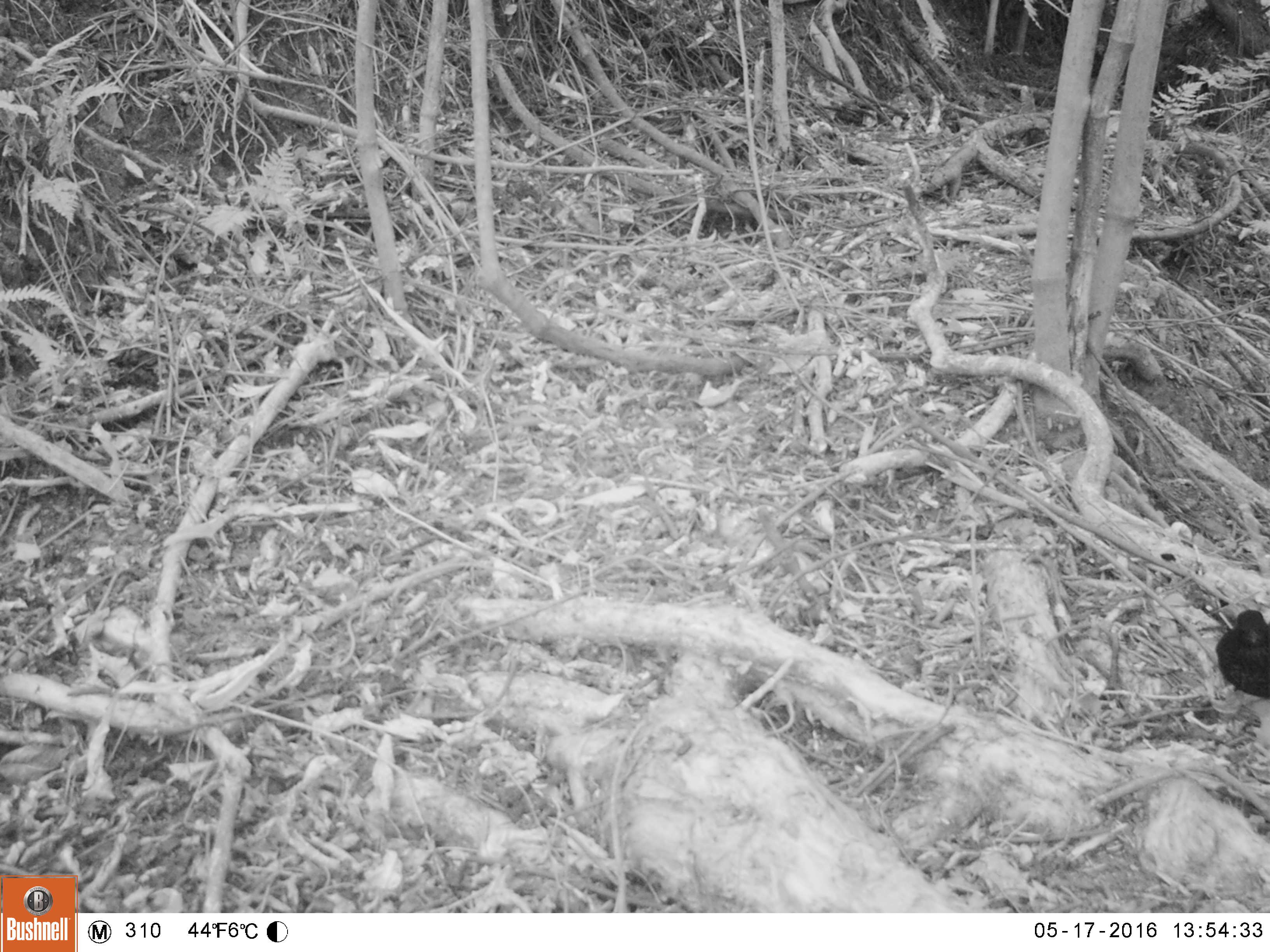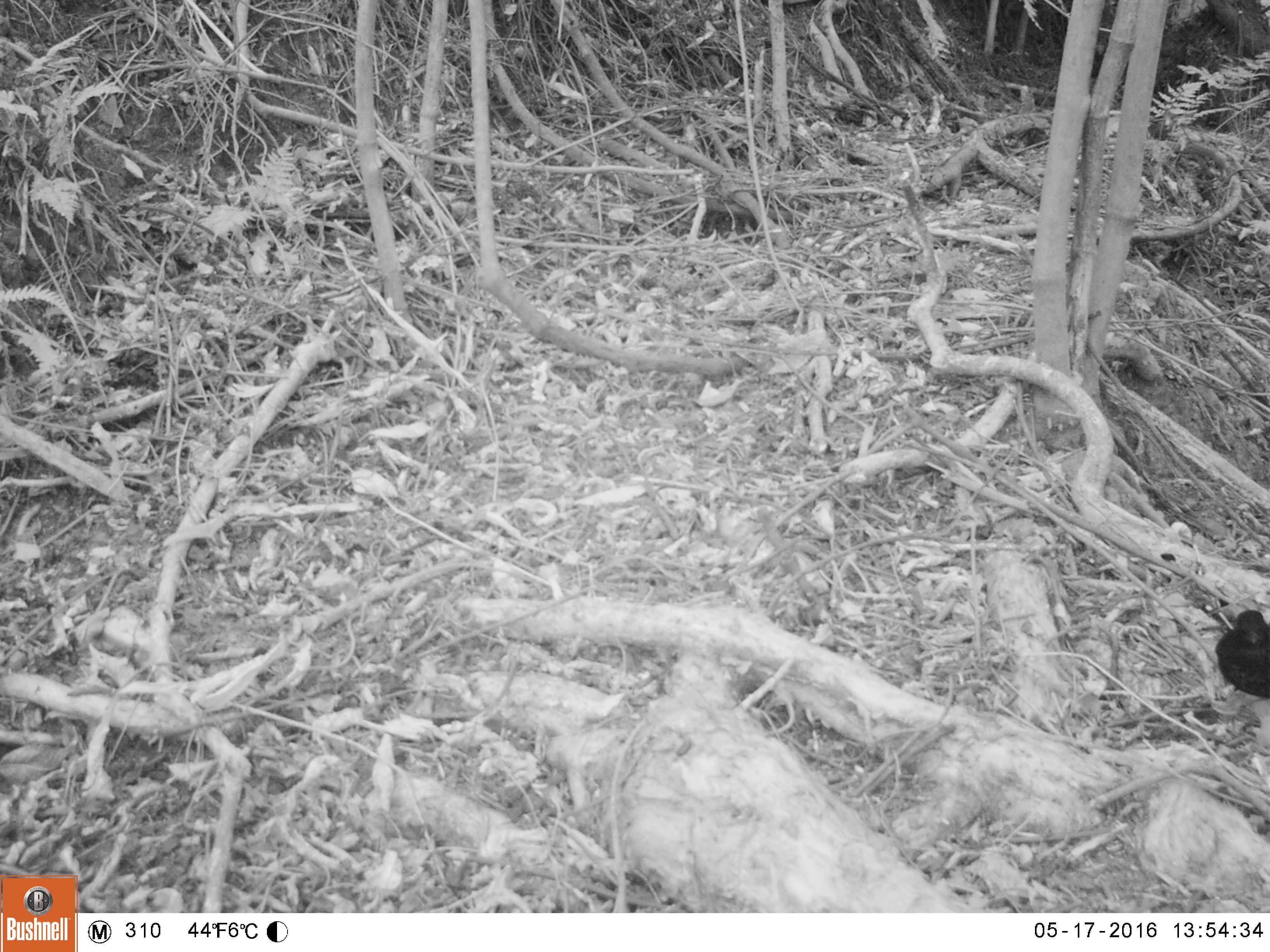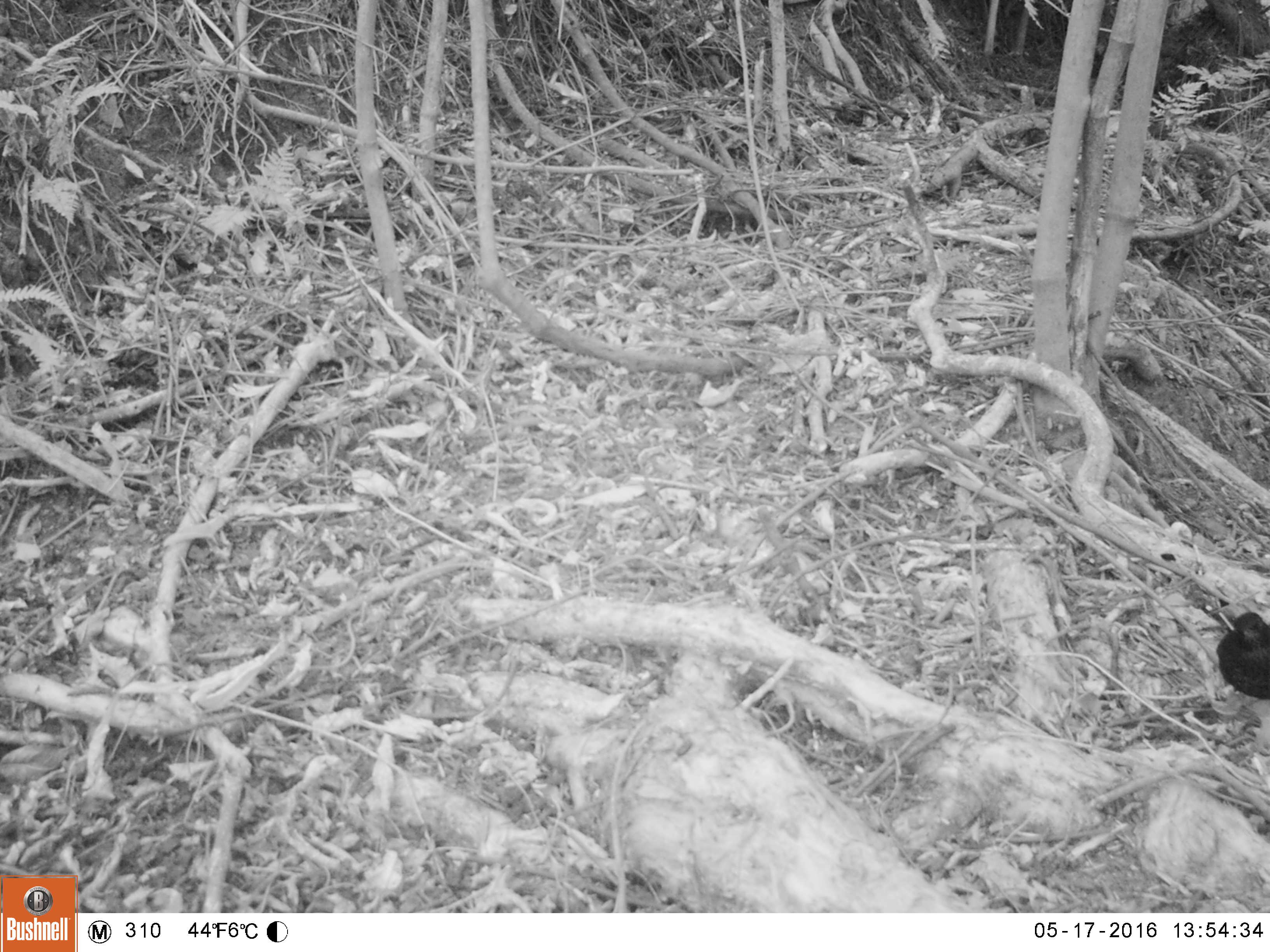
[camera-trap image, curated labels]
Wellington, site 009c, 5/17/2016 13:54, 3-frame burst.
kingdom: Animalia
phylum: Chordata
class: Aves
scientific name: Aves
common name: bird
Bird (Aves).